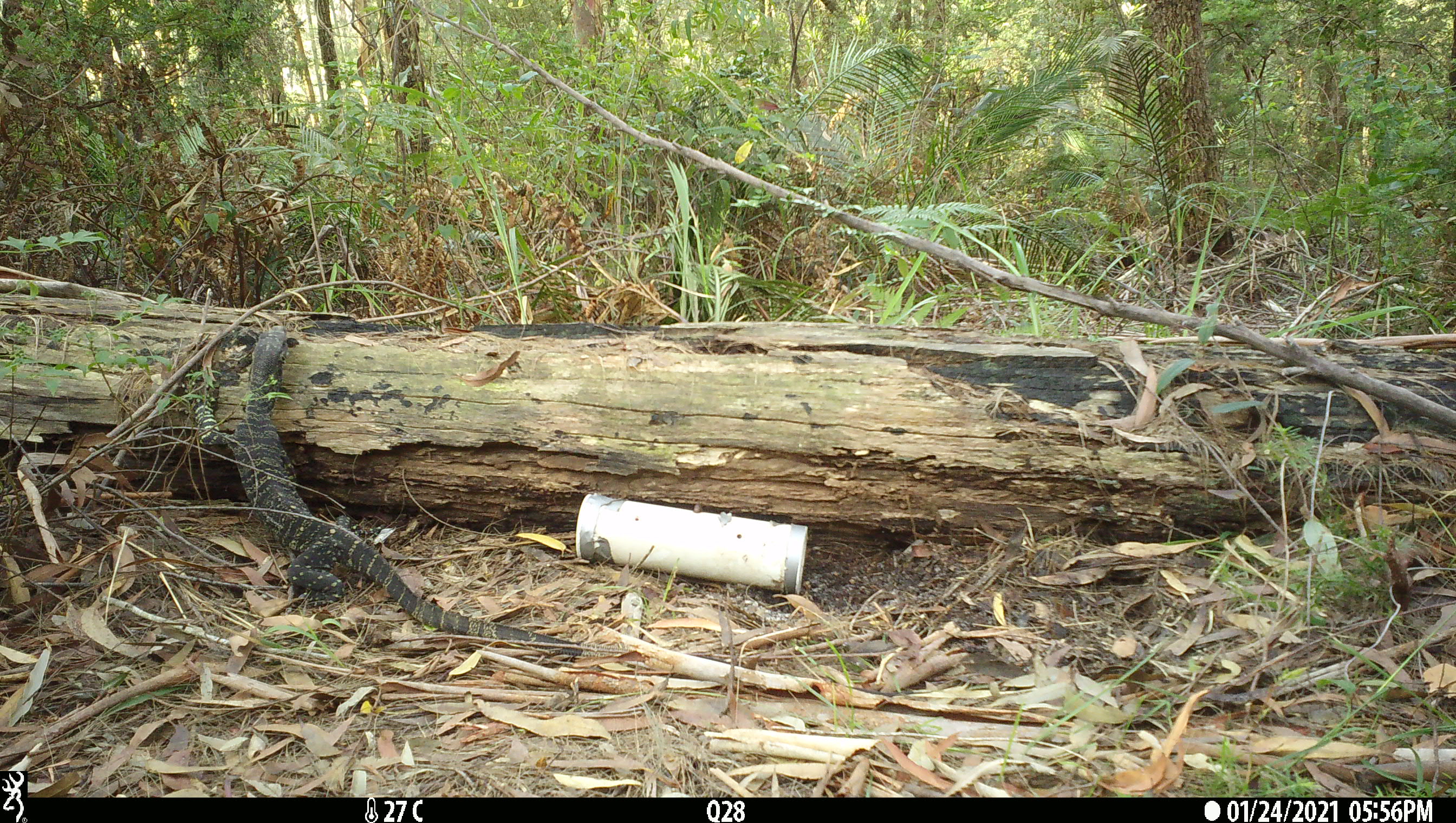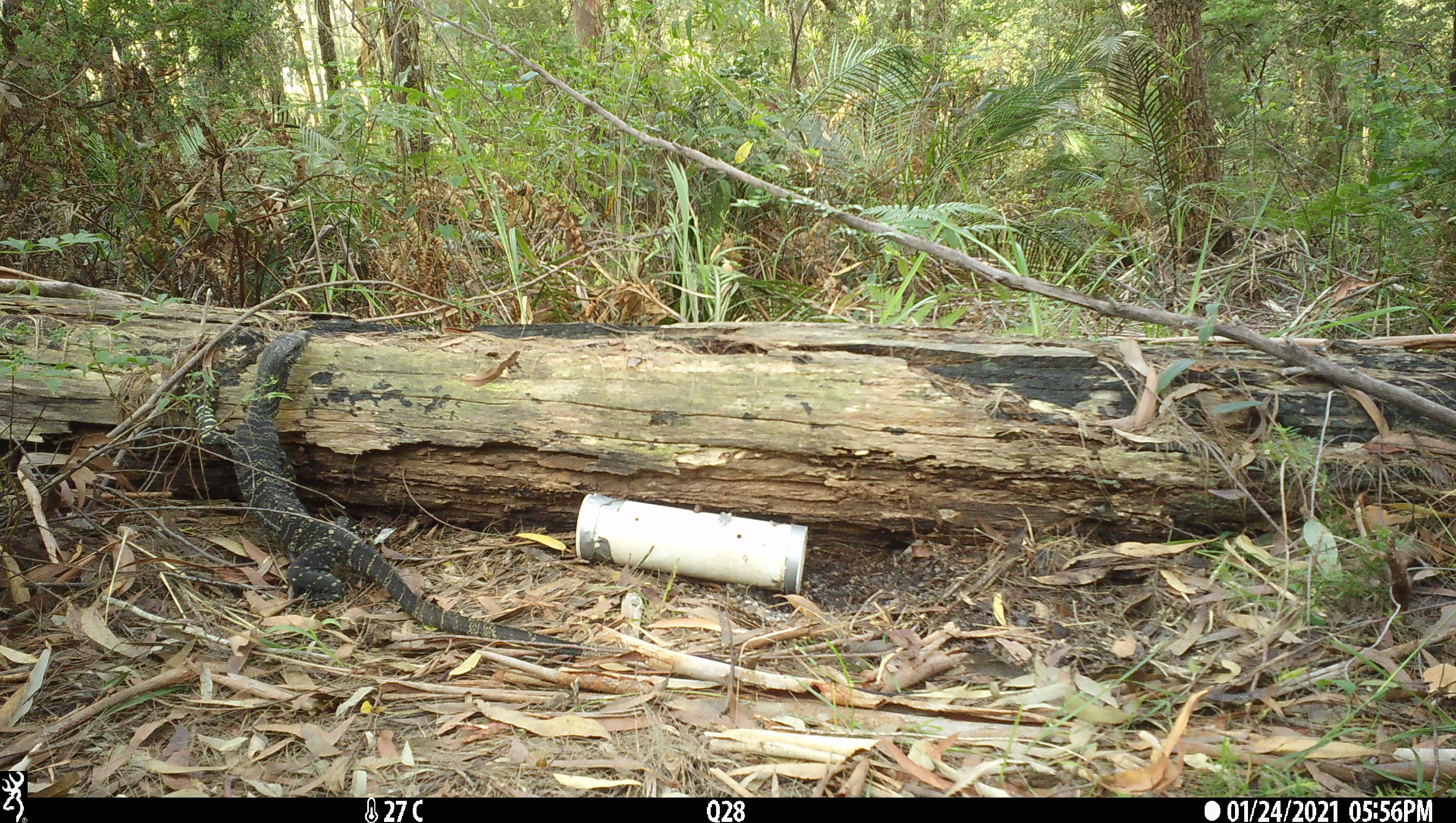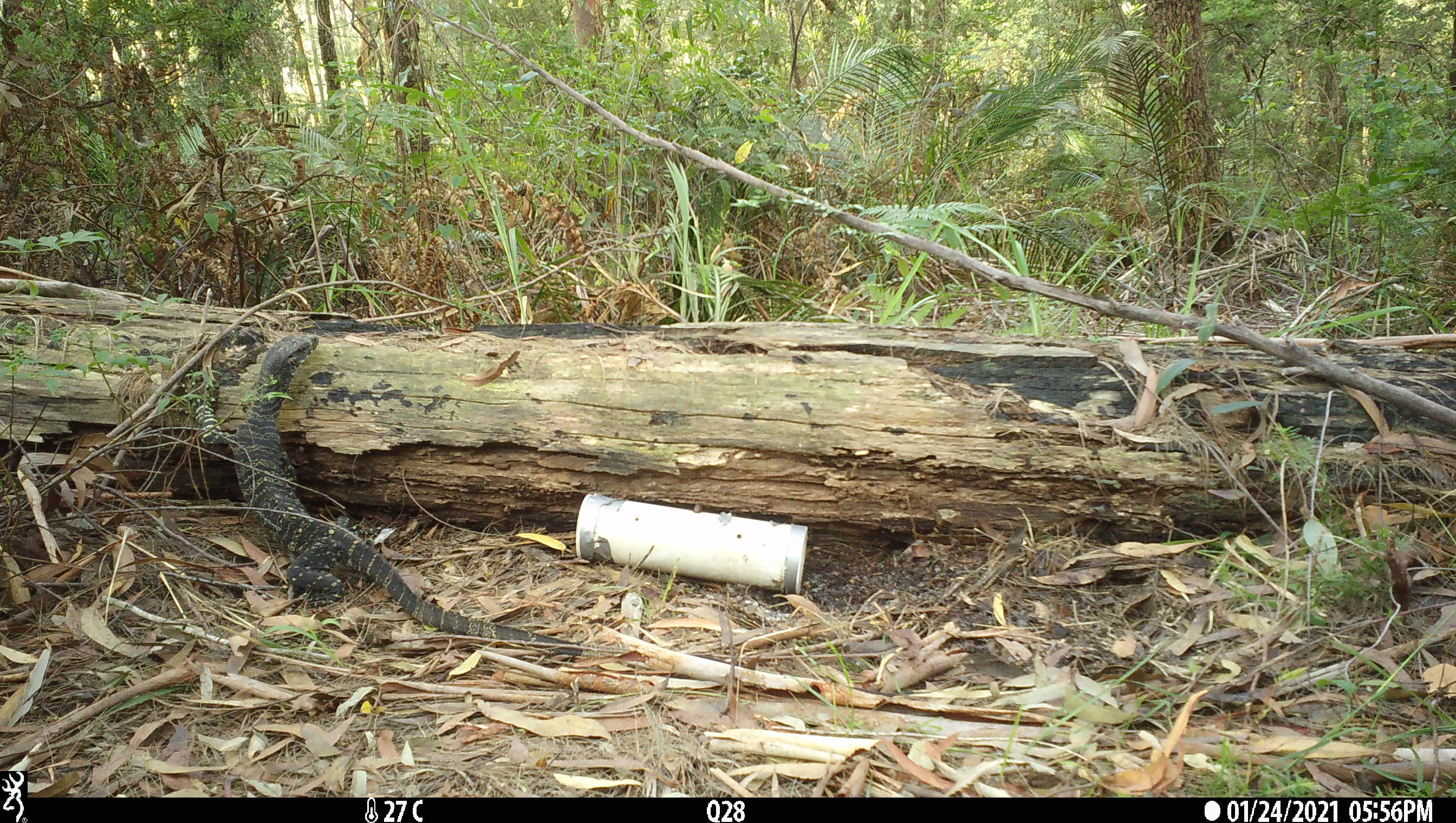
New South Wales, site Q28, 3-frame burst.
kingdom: Animalia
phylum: Chordata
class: Reptilia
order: Squamata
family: Varanidae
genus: Varanus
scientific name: Varanus varius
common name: lace monitor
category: goanna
Goanna (lace monitor) (Varanus varius).